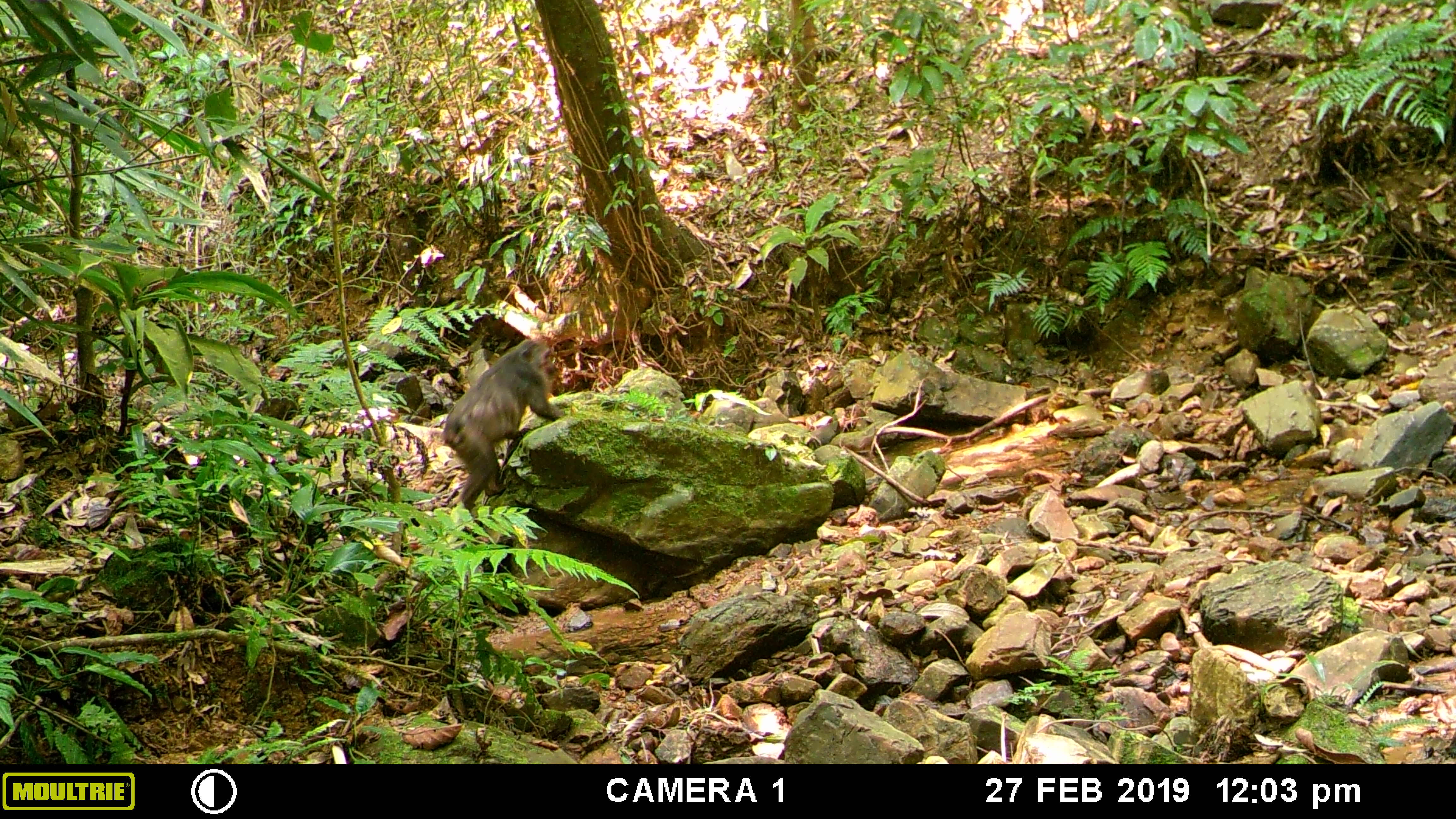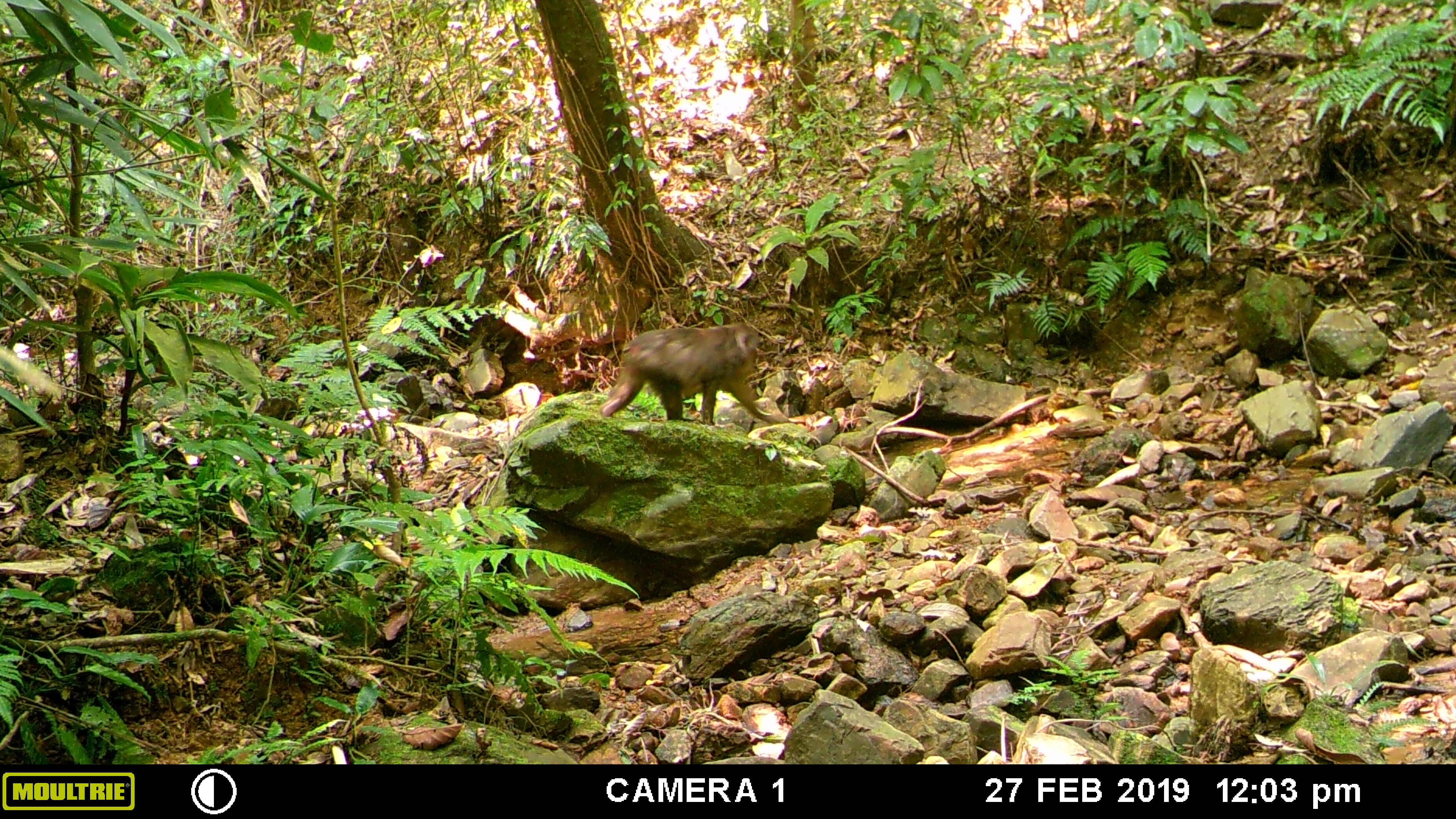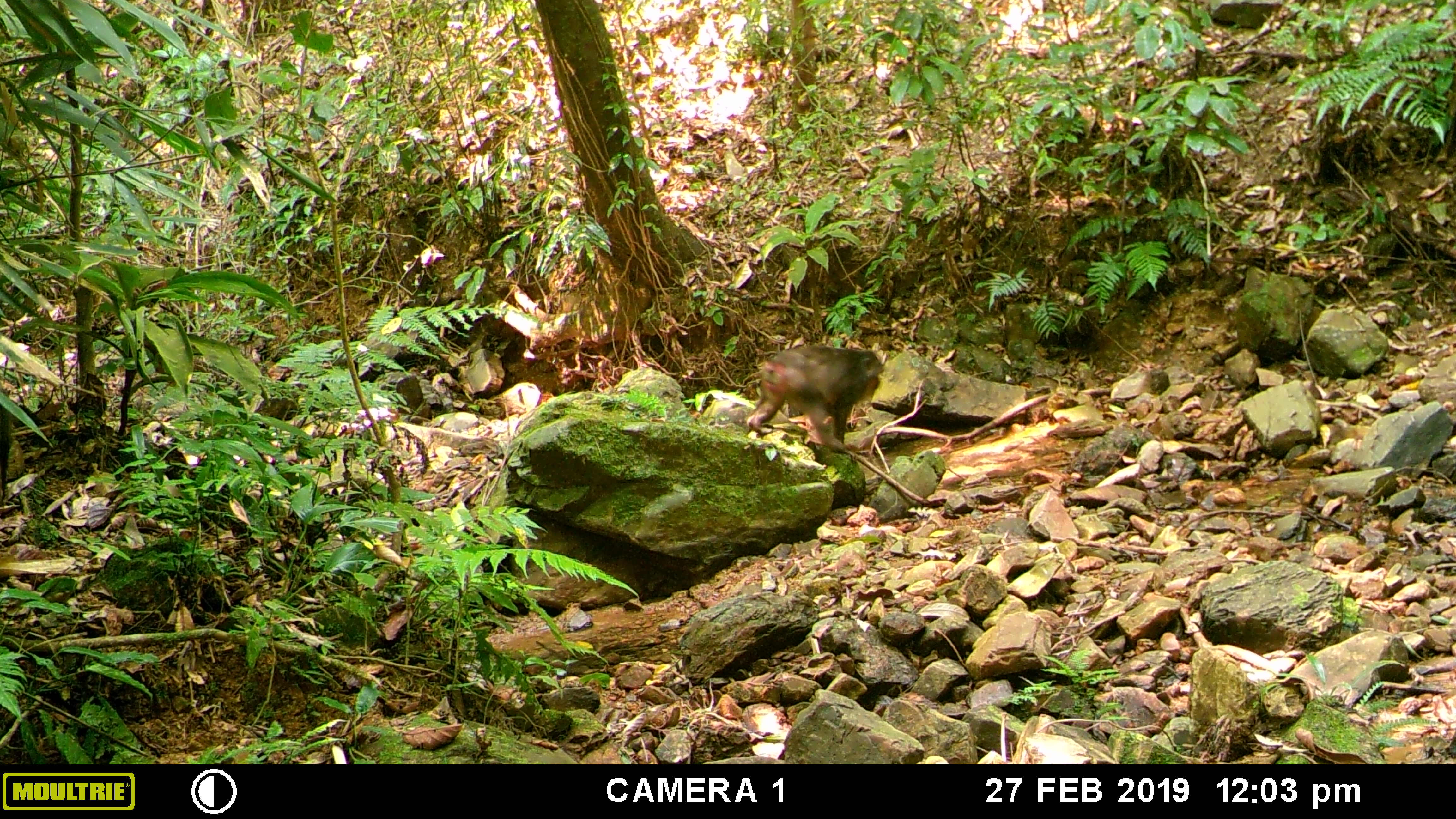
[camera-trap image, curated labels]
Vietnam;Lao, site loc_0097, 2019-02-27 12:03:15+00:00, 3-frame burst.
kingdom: Animalia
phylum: Chordata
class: Mammalia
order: Primates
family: Cercopithecidae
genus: Macaca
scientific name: Macaca arctoides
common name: stump-tailed macaque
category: stump tailed macaque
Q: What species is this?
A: Stump tailed macaque (stump-tailed macaque) (Macaca arctoides).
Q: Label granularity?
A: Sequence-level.